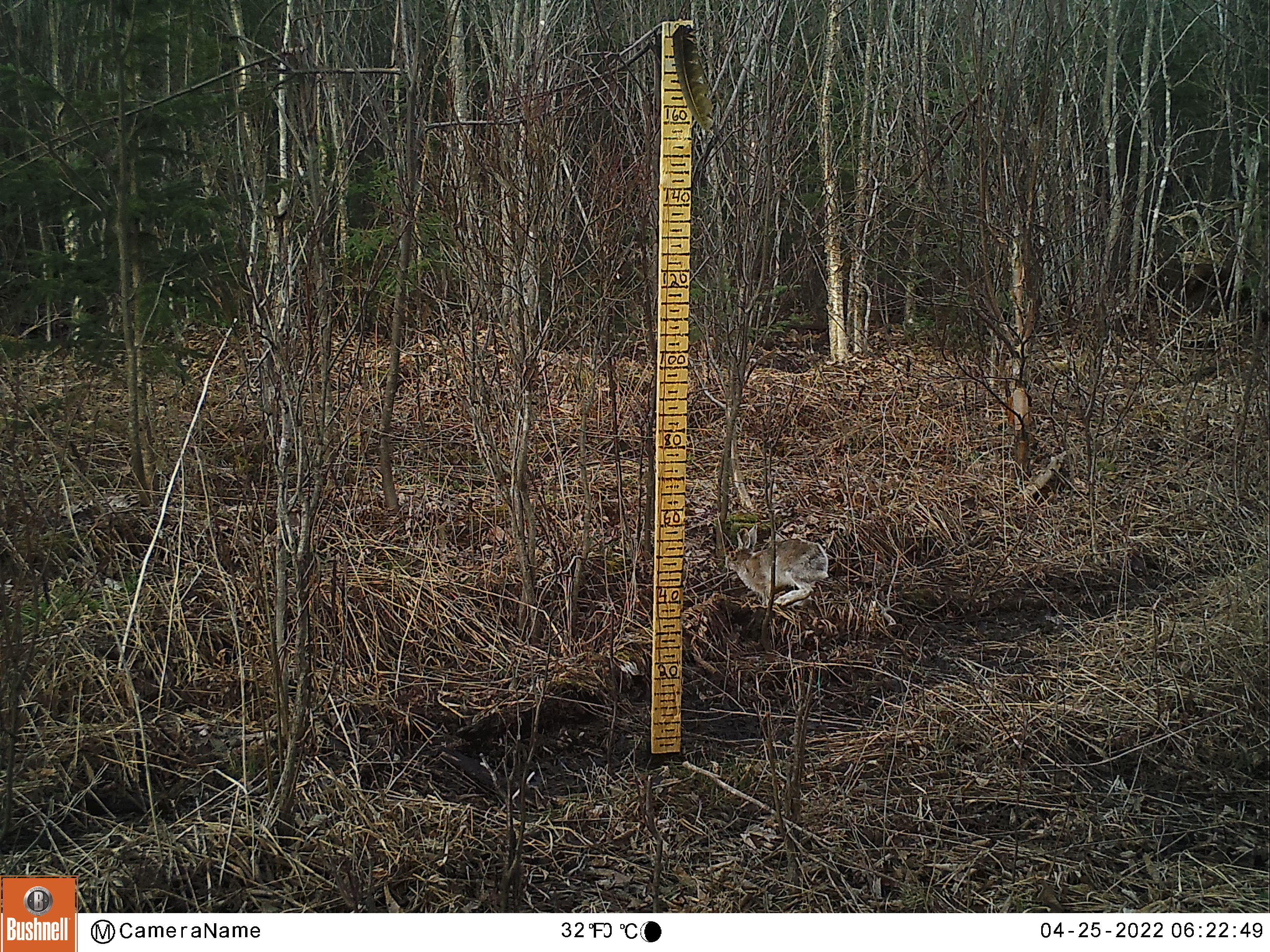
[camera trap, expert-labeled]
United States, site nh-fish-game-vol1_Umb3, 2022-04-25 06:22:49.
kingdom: Animalia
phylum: Chordata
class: Mammalia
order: Lagomorpha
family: Leporidae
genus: Lepus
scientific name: Lepus americanus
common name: snowshoe hare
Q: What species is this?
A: Snowshoe hare (Lepus americanus).